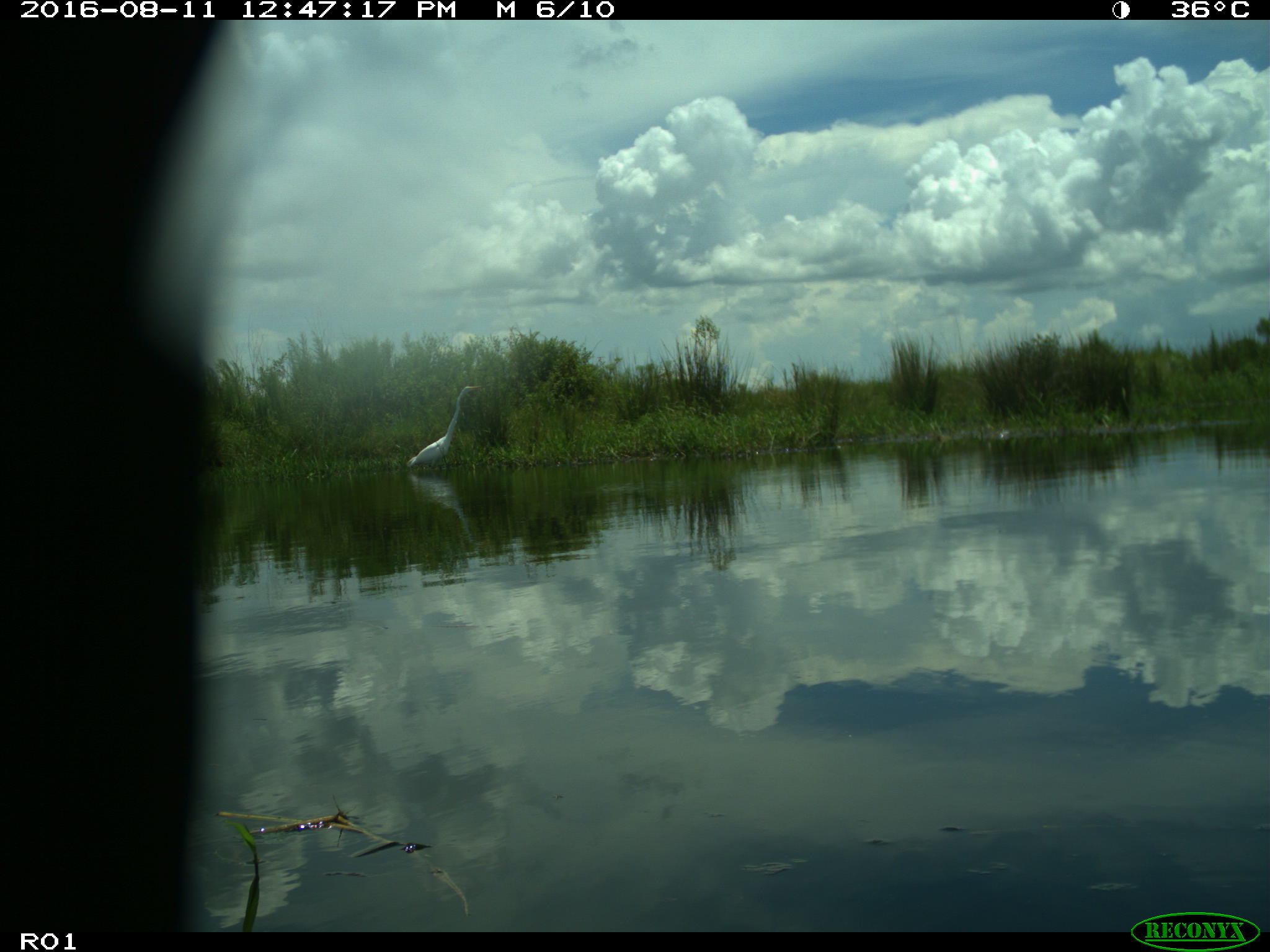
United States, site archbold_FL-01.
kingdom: Animalia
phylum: Chordata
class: Aves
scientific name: Aves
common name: birds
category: unidentified bird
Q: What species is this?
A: Unidentified bird (birds) (Aves).